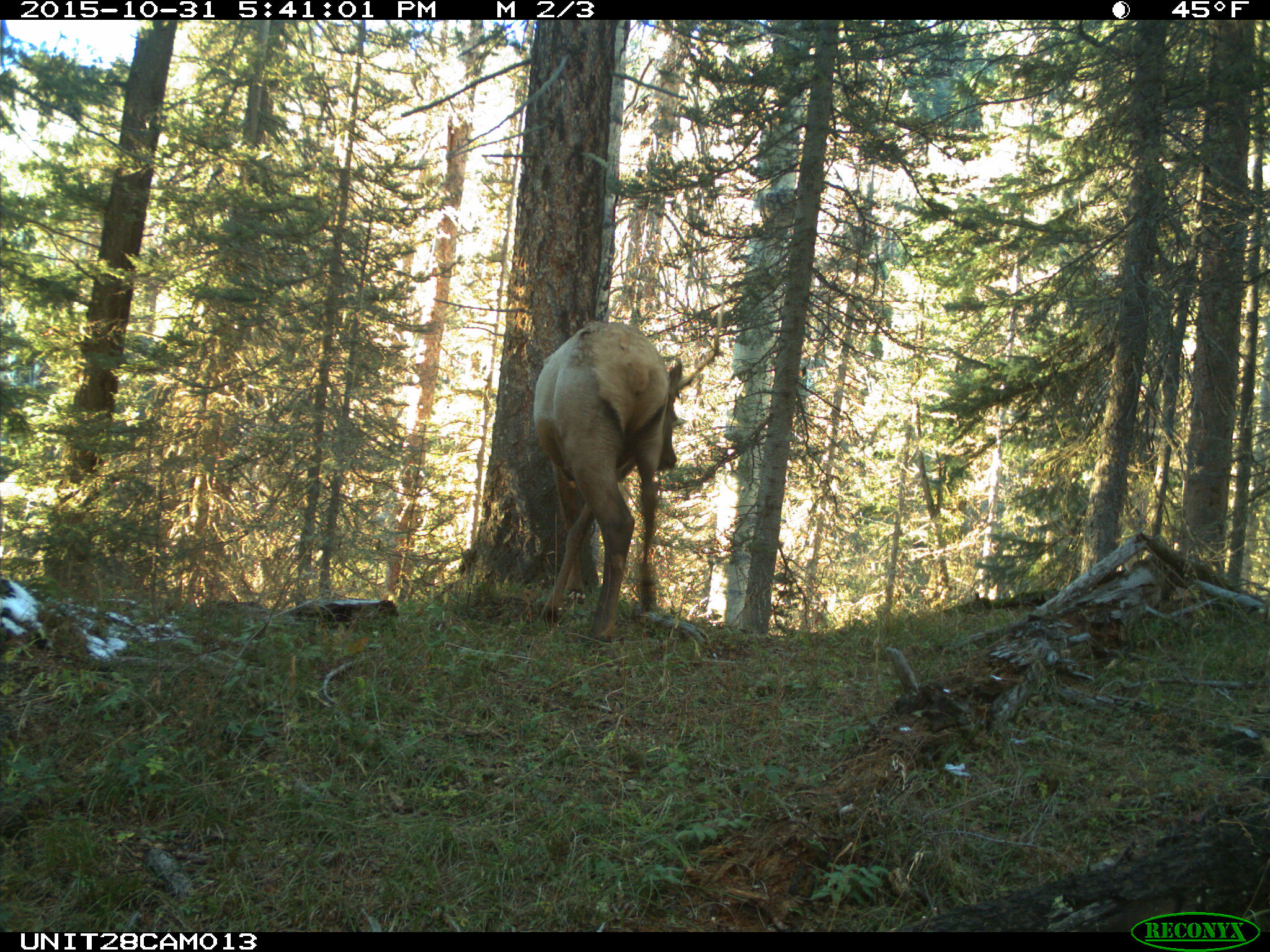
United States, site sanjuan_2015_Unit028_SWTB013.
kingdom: Animalia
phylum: Chordata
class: Mammalia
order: Artiodactyla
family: Cervidae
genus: Cervus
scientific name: Cervus elaphus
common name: red deer